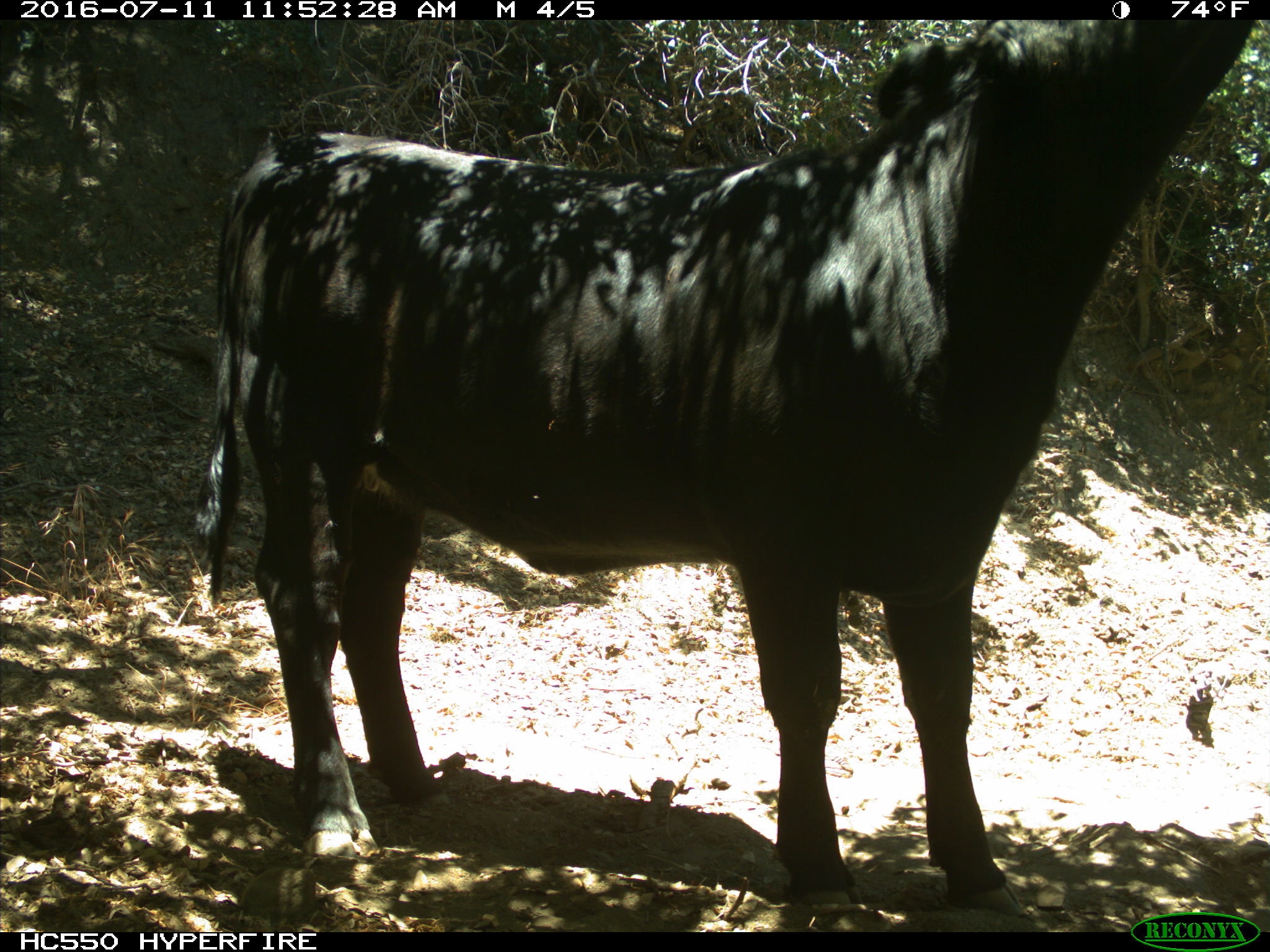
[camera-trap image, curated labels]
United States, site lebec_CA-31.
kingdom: Animalia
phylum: Chordata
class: Mammalia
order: Artiodactyla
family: Bovidae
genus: Bos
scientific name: Bos taurus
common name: domestic cow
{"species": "Bos taurus (domestic cow)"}